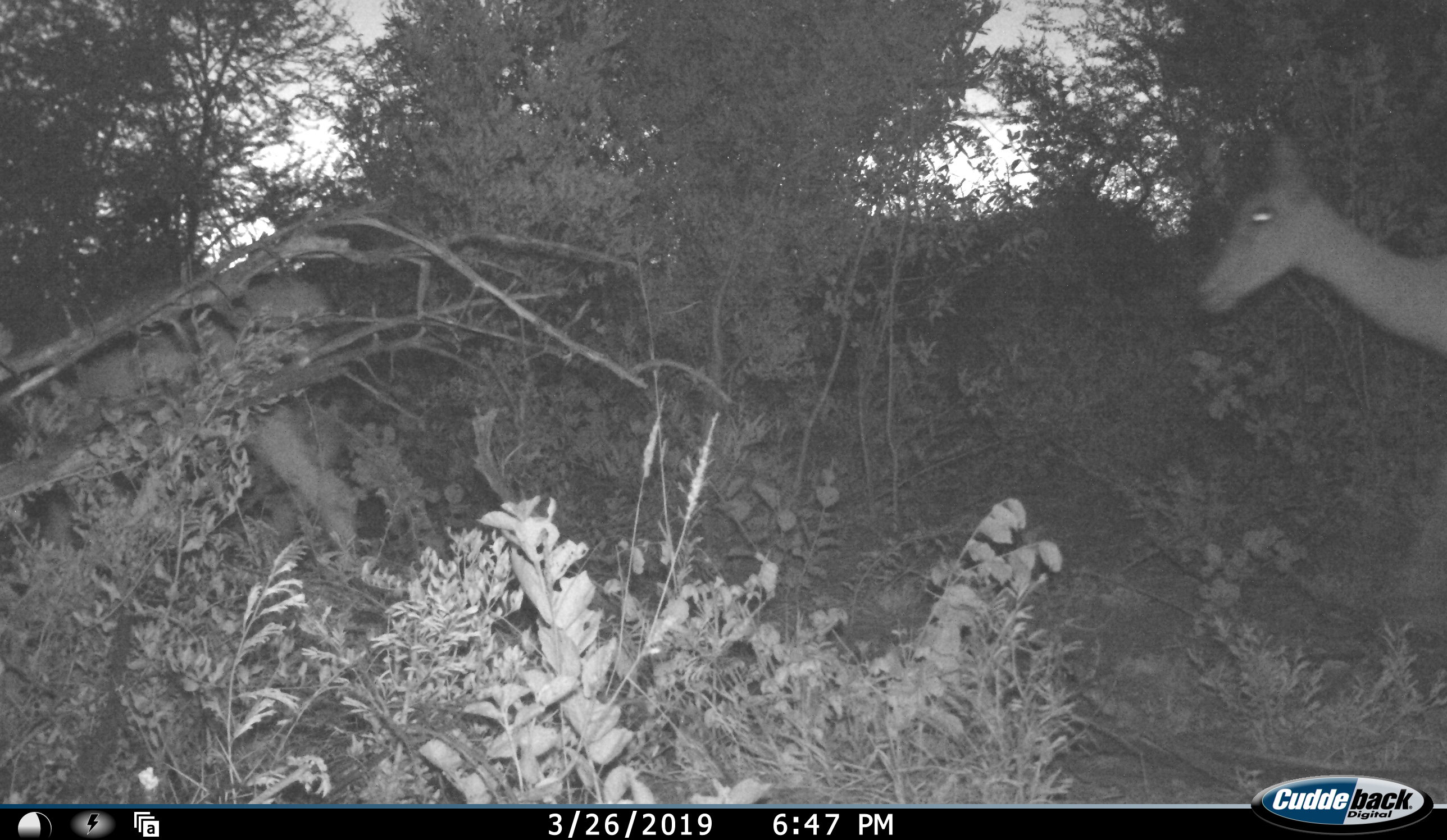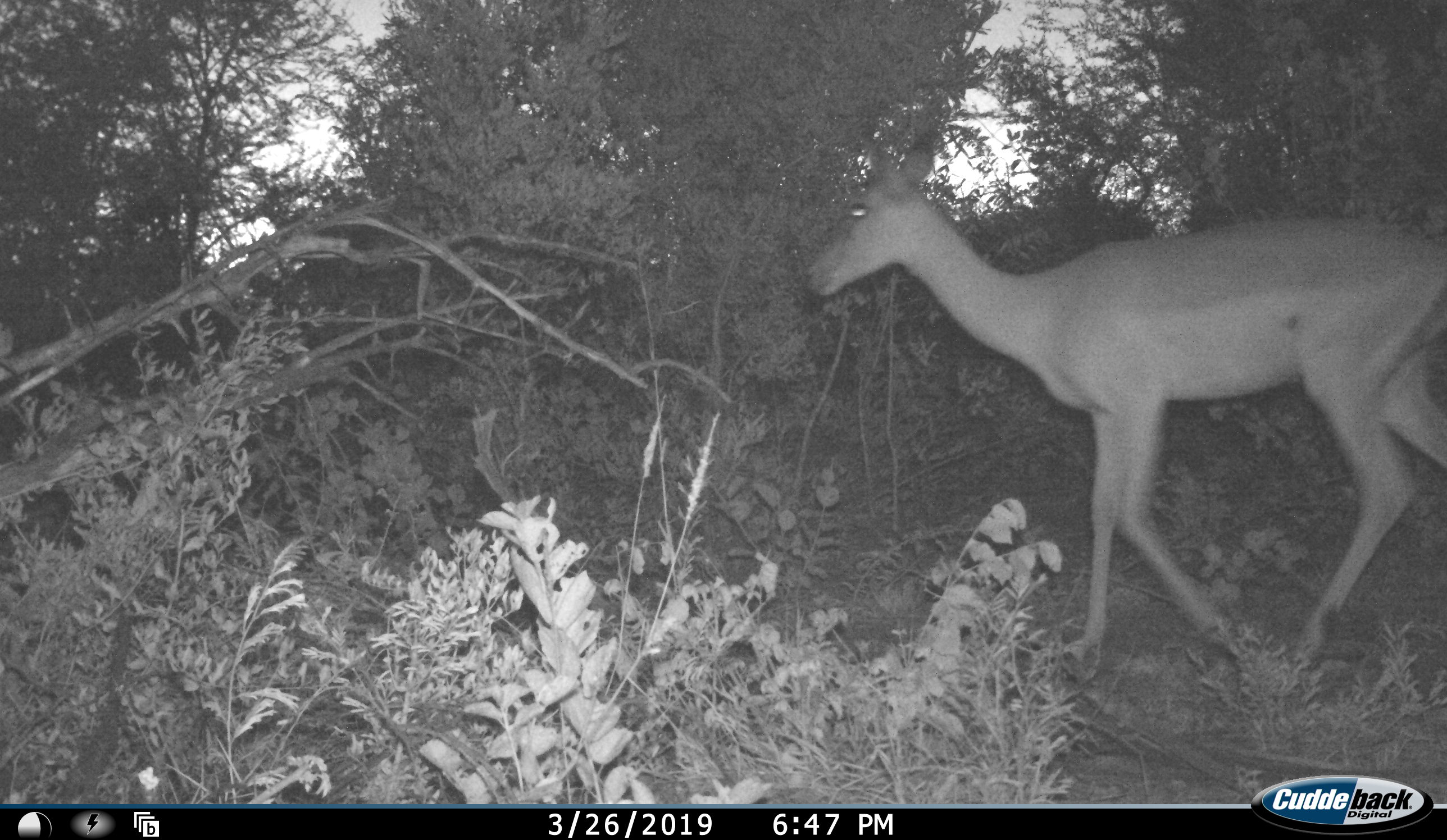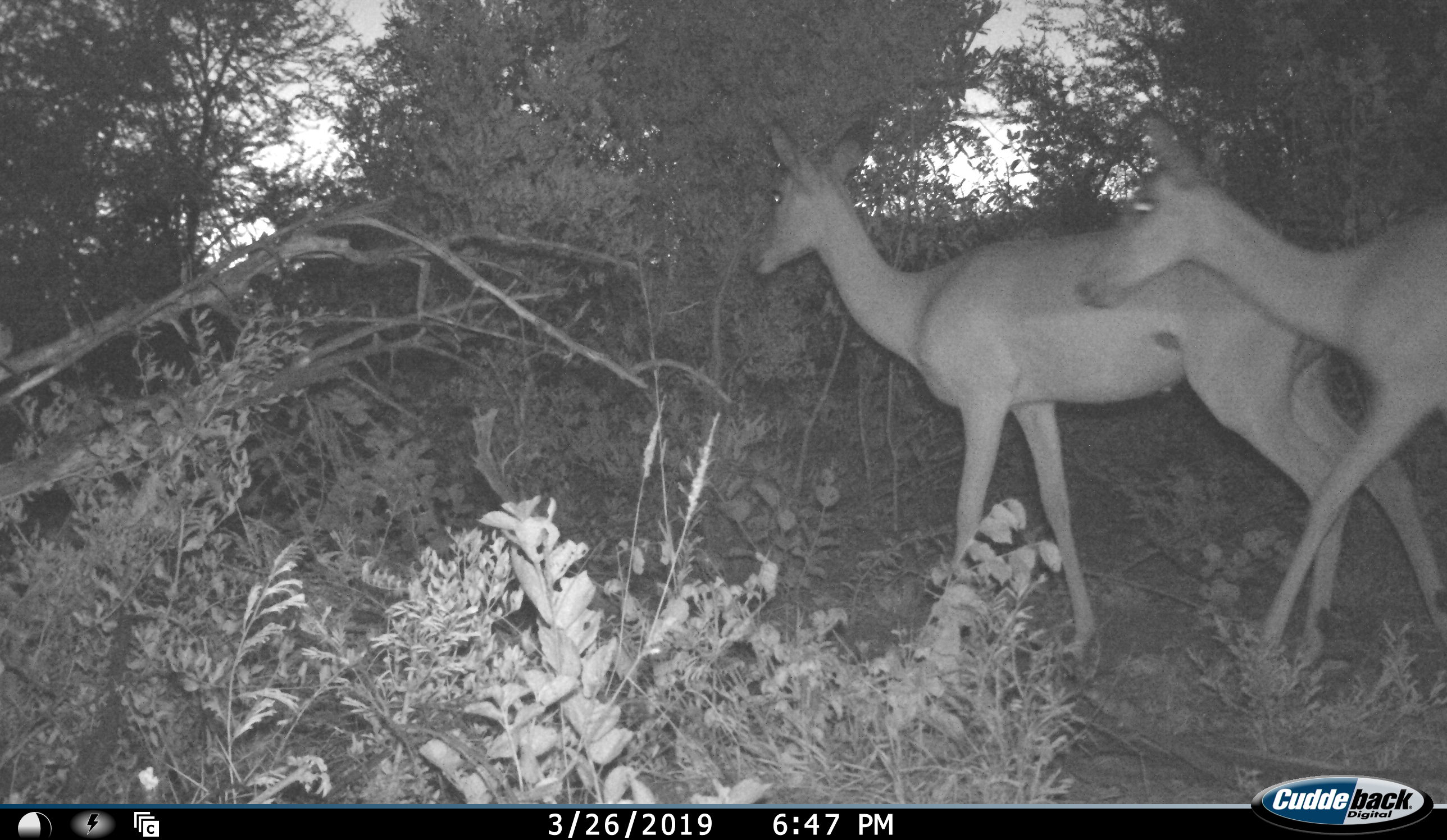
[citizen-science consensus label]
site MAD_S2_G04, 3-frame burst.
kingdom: Animalia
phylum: Chordata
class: Mammalia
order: Artiodactyla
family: Bovidae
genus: Aepyceros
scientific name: Aepyceros melampus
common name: impala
Impala (Aepyceros melampus), count 3. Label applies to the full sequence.